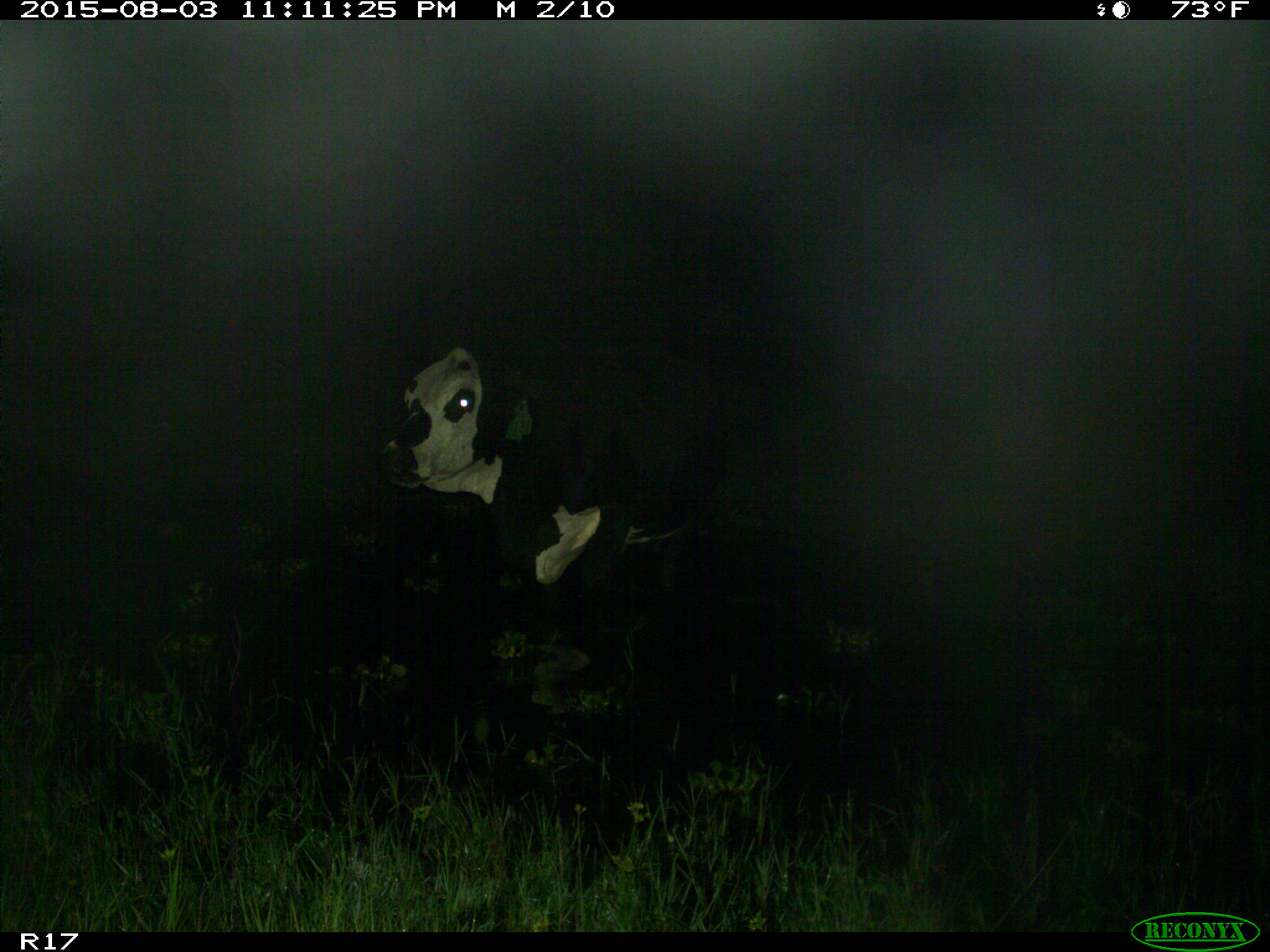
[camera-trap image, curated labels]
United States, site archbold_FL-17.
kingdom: Animalia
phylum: Chordata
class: Mammalia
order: Artiodactyla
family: Bovidae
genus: Bos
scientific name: Bos taurus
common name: domestic cow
Bos taurus (domestic cow).